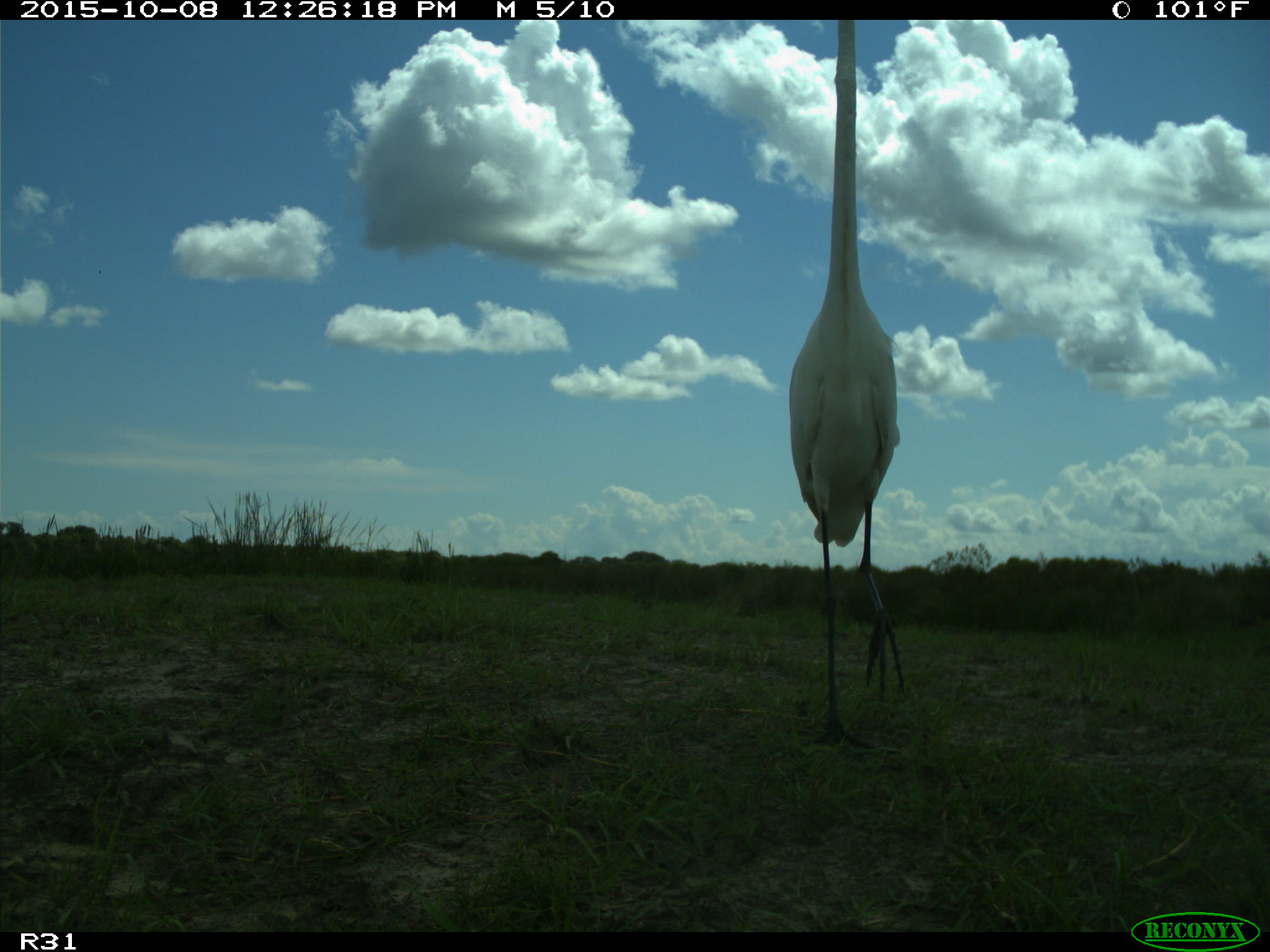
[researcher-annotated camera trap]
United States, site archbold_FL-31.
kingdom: Animalia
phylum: Chordata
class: Aves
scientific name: Aves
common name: birds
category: unidentified bird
Unidentified bird (birds) (Aves).